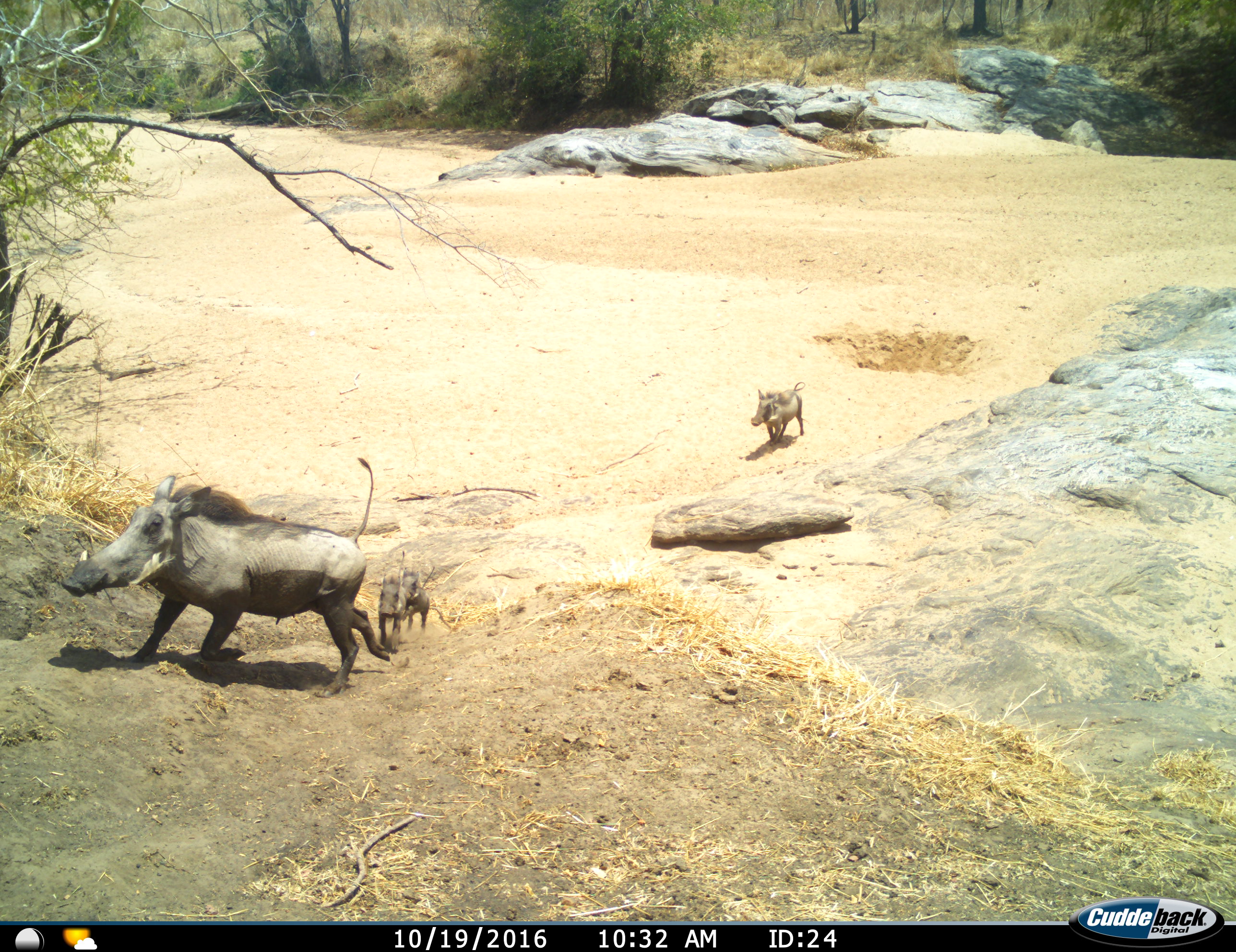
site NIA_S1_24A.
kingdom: Animalia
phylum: Chordata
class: Mammalia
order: Artiodactyla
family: Suidae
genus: Phacochoerus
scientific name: Phacochoerus africanus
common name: warthog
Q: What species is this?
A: Warthog (Phacochoerus africanus).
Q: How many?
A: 4.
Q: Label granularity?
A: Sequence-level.